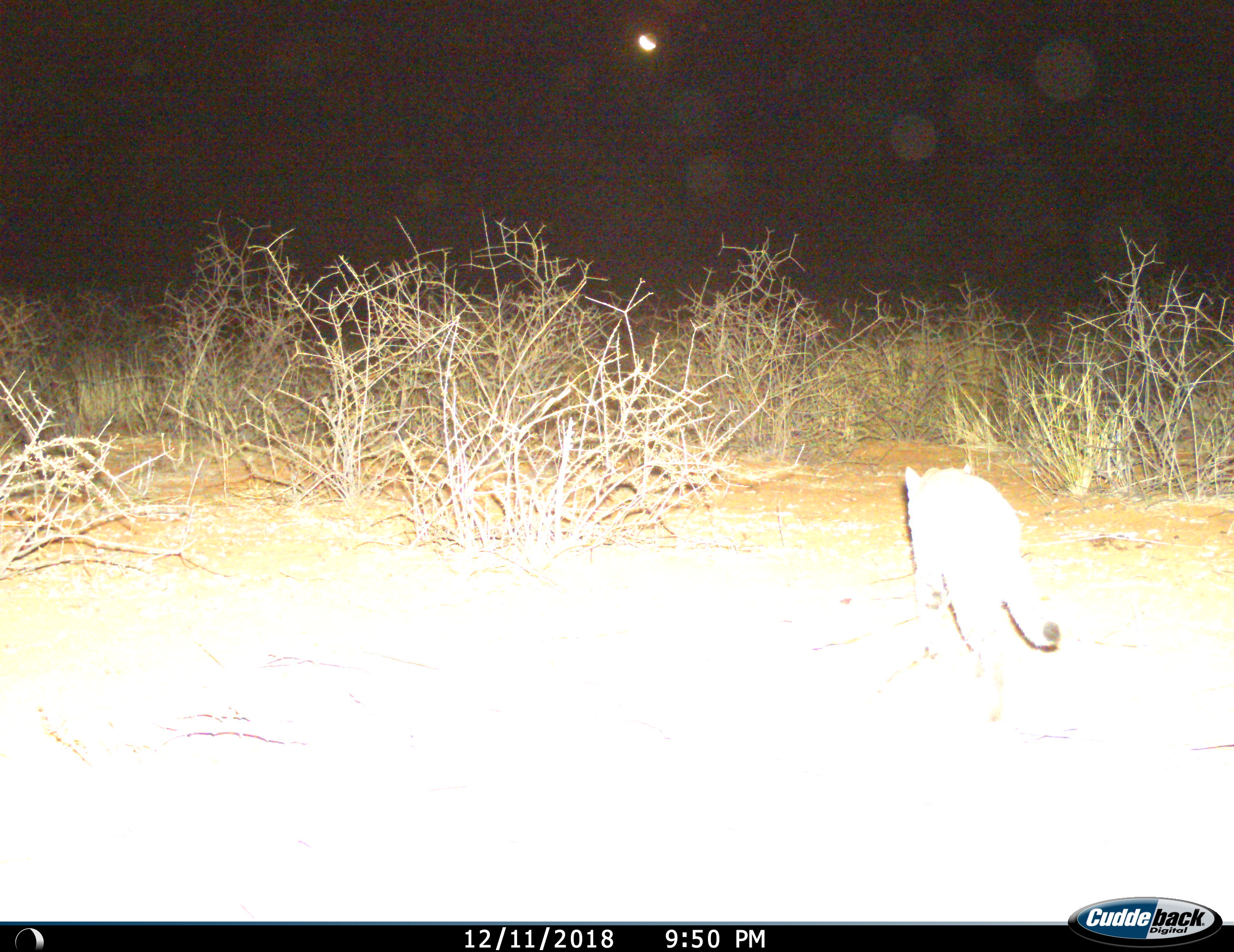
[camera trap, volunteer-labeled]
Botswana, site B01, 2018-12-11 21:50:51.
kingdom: Animalia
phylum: Chordata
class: Mammalia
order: Carnivora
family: Felidae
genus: Felis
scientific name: Felis lybica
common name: african wild cat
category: catafricanwild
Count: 1.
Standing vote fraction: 10%.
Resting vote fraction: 0%.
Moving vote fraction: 100%.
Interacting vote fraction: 0%.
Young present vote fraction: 0%.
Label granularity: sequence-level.